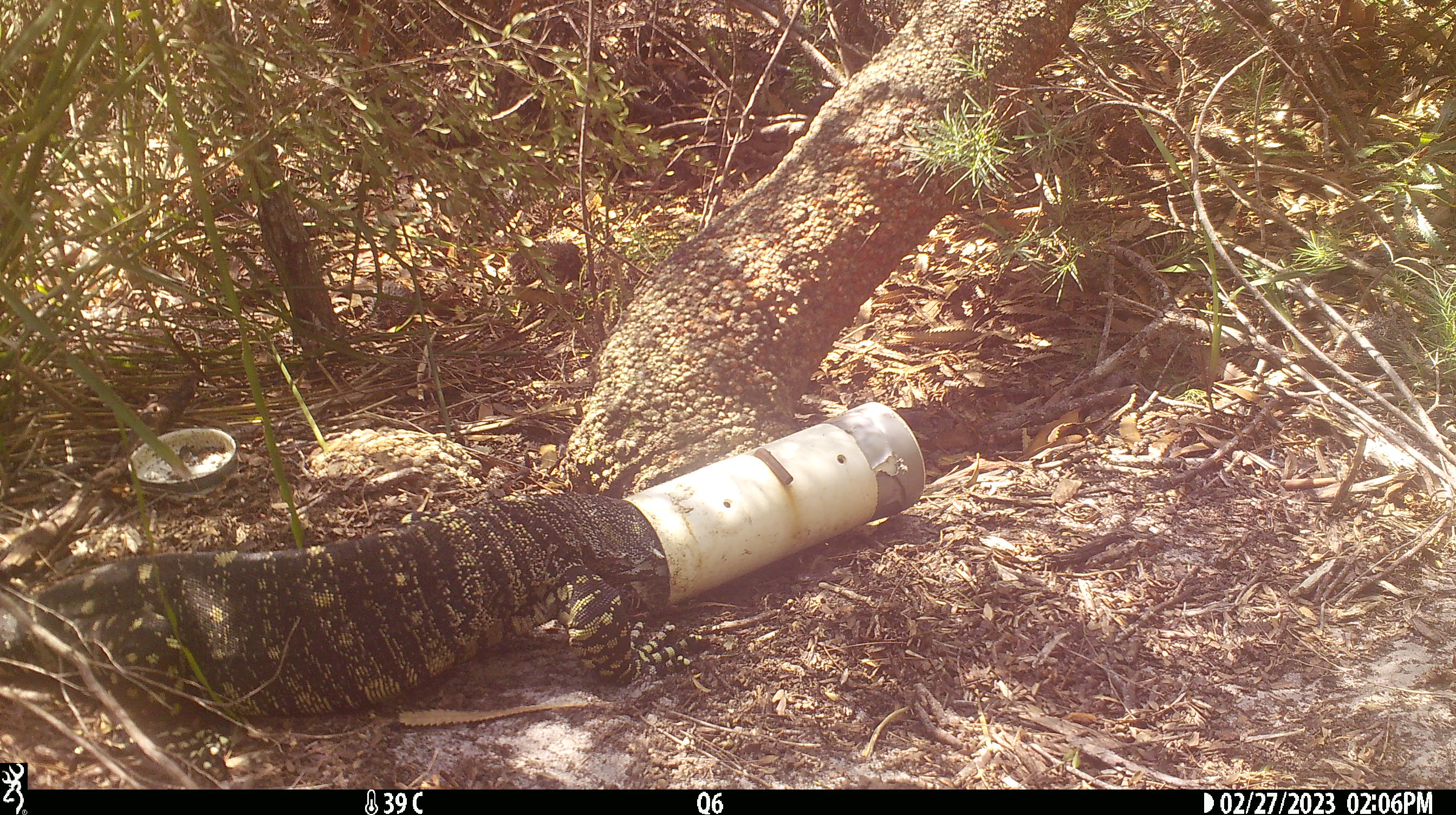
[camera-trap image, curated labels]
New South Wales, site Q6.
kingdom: Animalia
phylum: Chordata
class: Reptilia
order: Squamata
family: Varanidae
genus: Varanus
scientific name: Varanus varius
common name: lace monitor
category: goanna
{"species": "goanna (lace monitor) (Varanus varius)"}